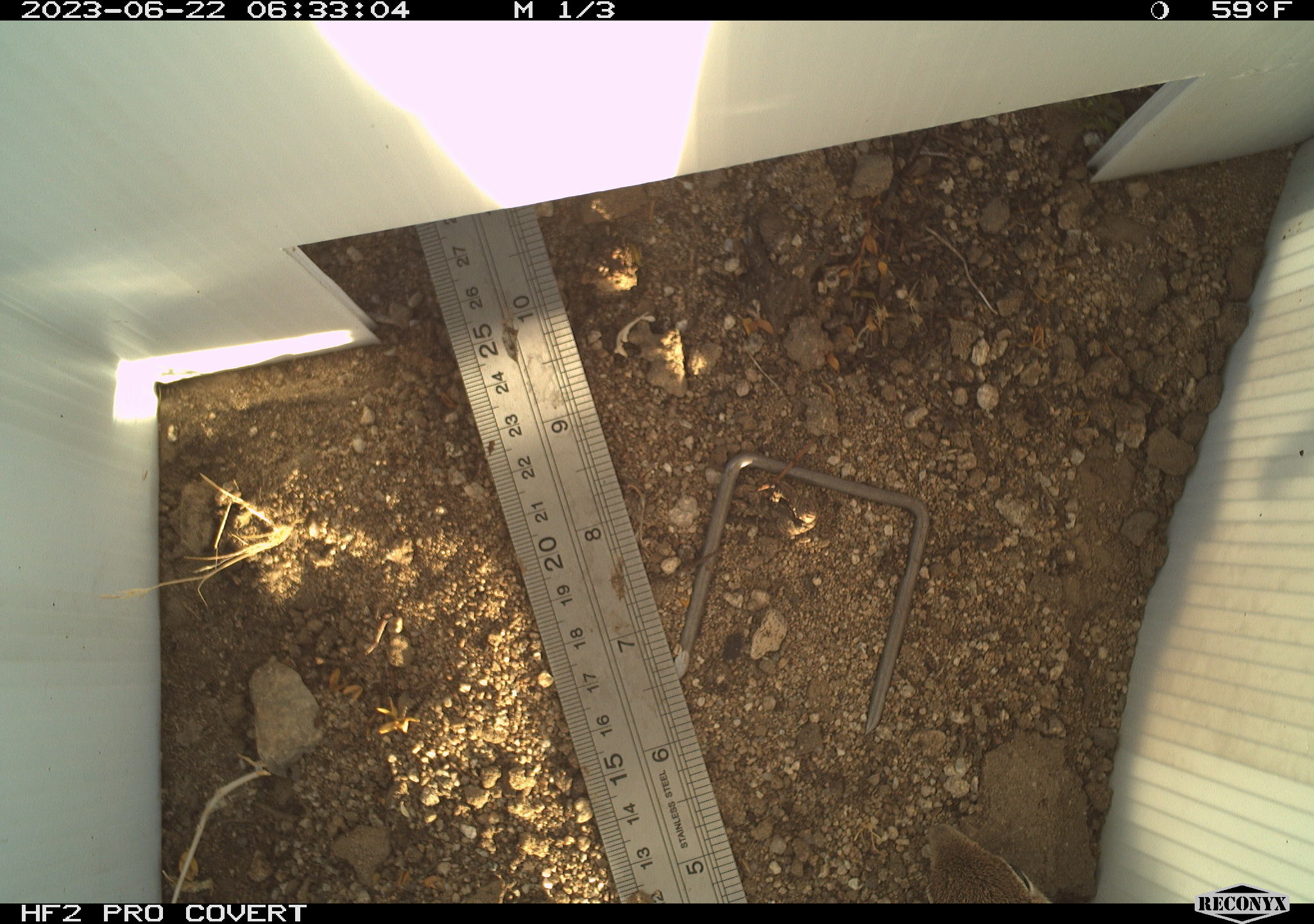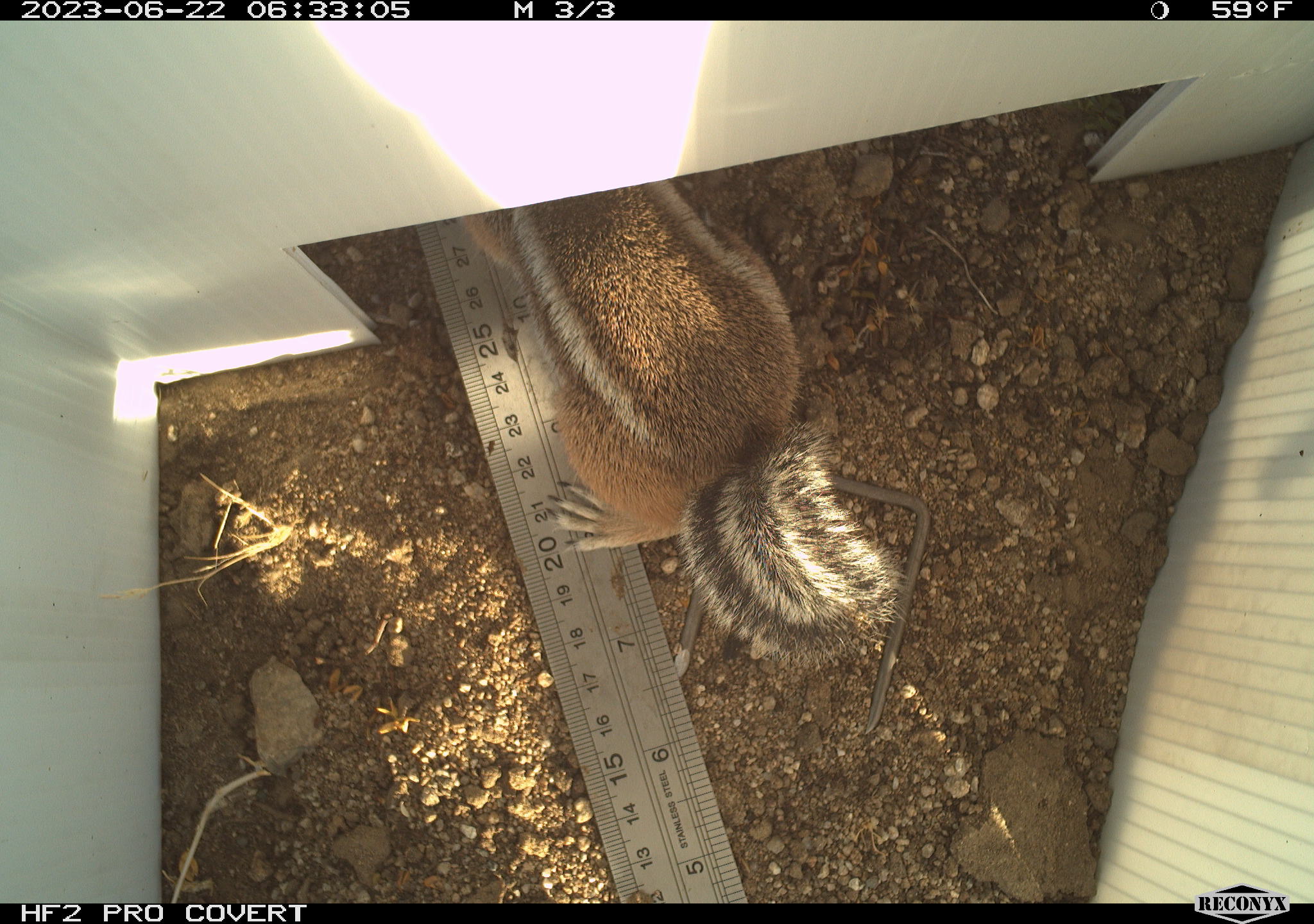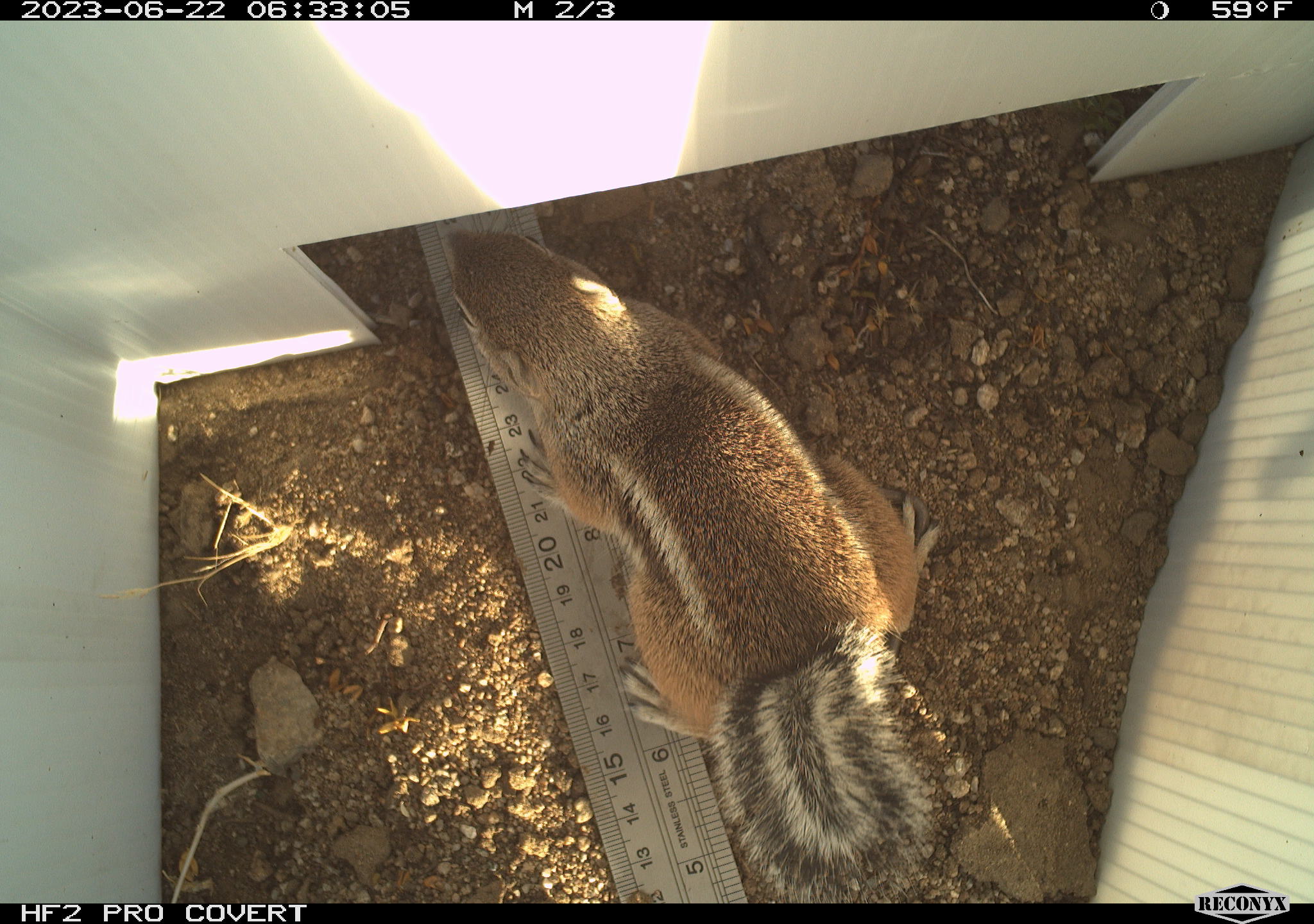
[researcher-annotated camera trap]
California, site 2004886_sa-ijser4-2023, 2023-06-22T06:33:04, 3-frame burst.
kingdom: Animalia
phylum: Chordata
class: Mammalia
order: Rodentia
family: Sciuridae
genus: Ammospermophilus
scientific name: Ammospermophilus leucurus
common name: white-tailed antelope squirrel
White-tailed antelope squirrel (Ammospermophilus leucurus).